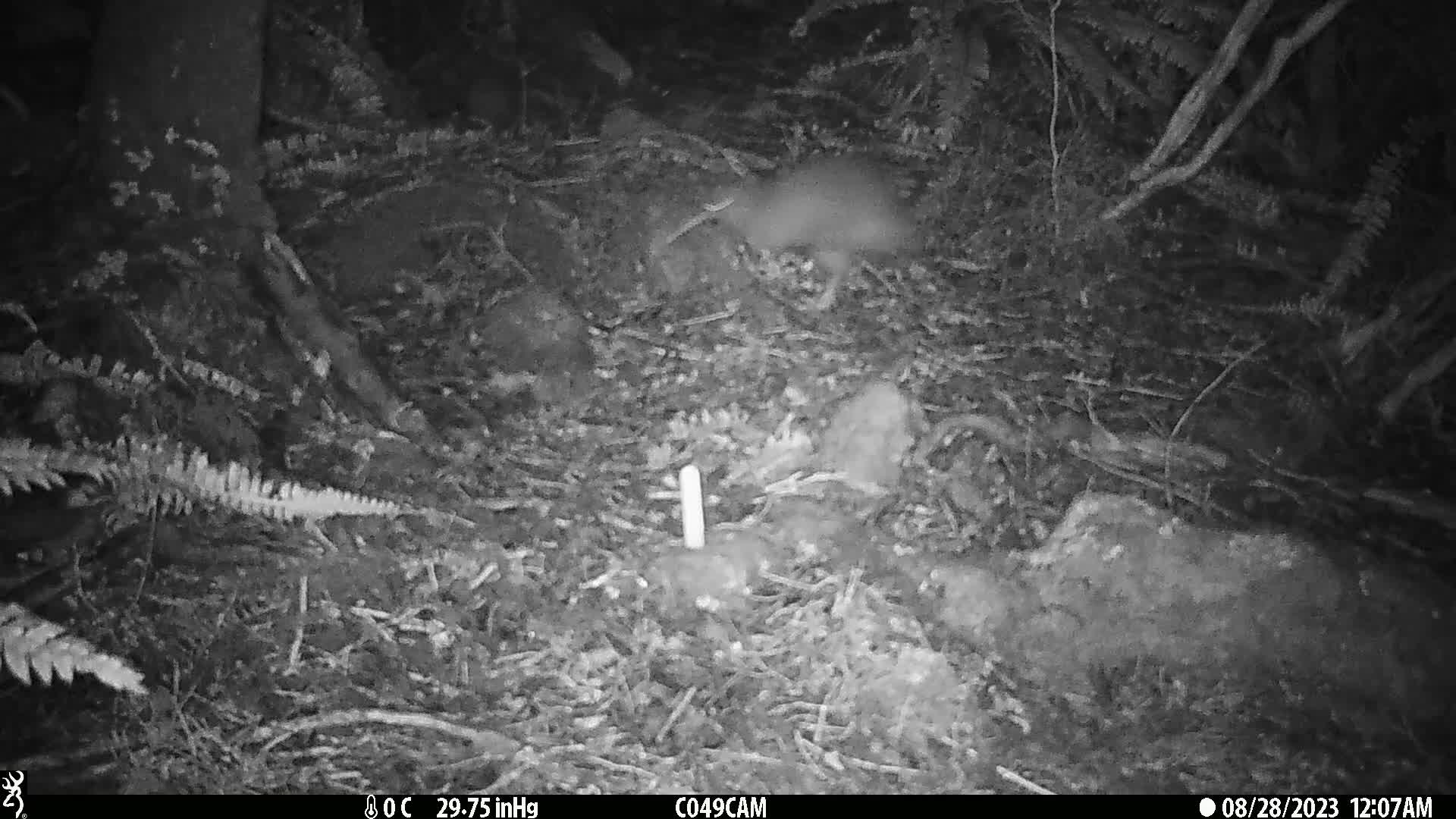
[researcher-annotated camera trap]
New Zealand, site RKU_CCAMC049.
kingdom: Animalia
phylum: Chordata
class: Aves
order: Apterygiformes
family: Apterygidae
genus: Apteryx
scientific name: Apteryx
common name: kiwi